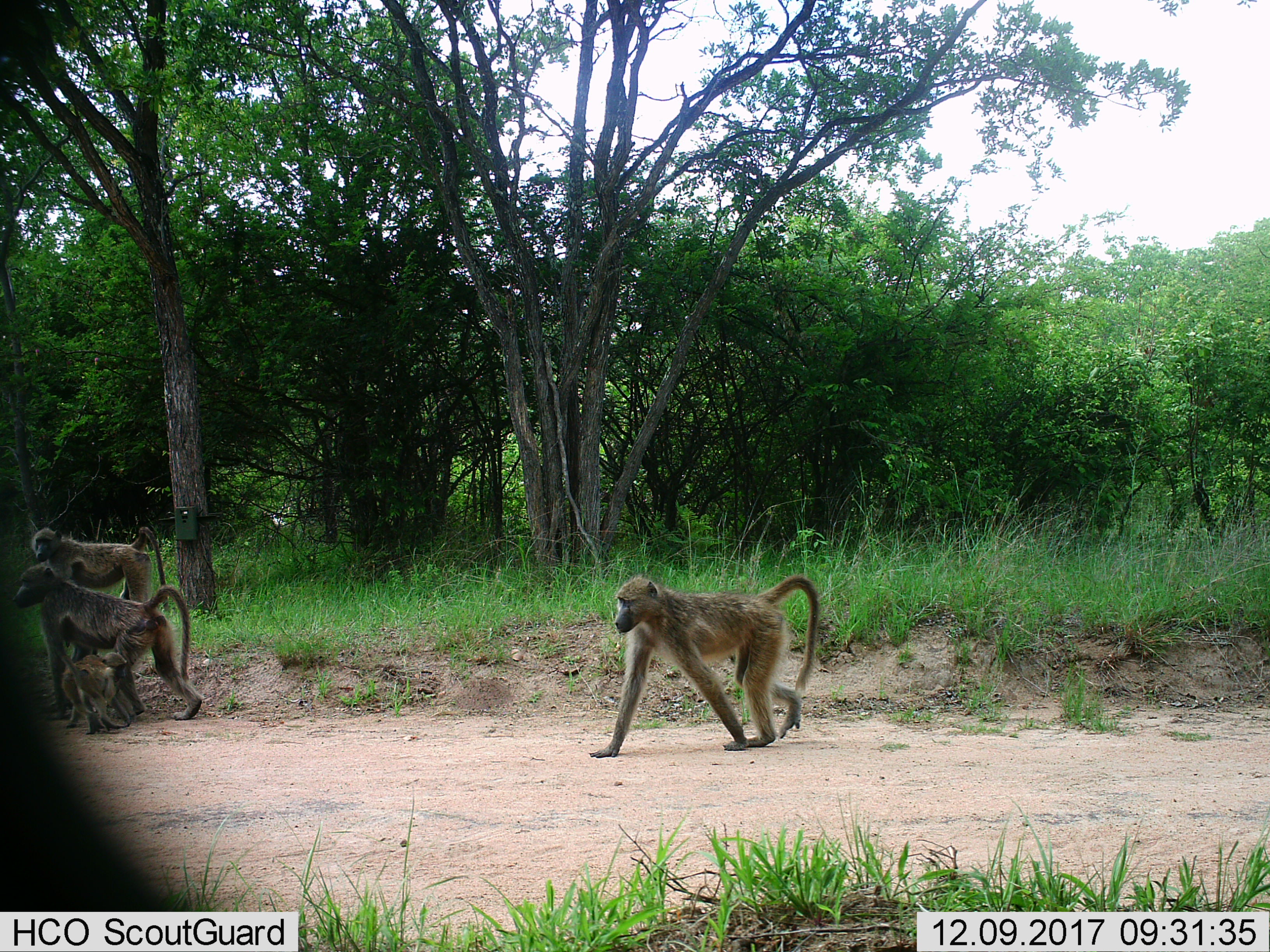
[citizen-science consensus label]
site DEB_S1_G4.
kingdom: Animalia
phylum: Chordata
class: Mammalia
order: Primates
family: Cercopithecidae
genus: Papio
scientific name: Papio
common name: baboon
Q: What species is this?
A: Baboon (Papio).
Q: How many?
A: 4.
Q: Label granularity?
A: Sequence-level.